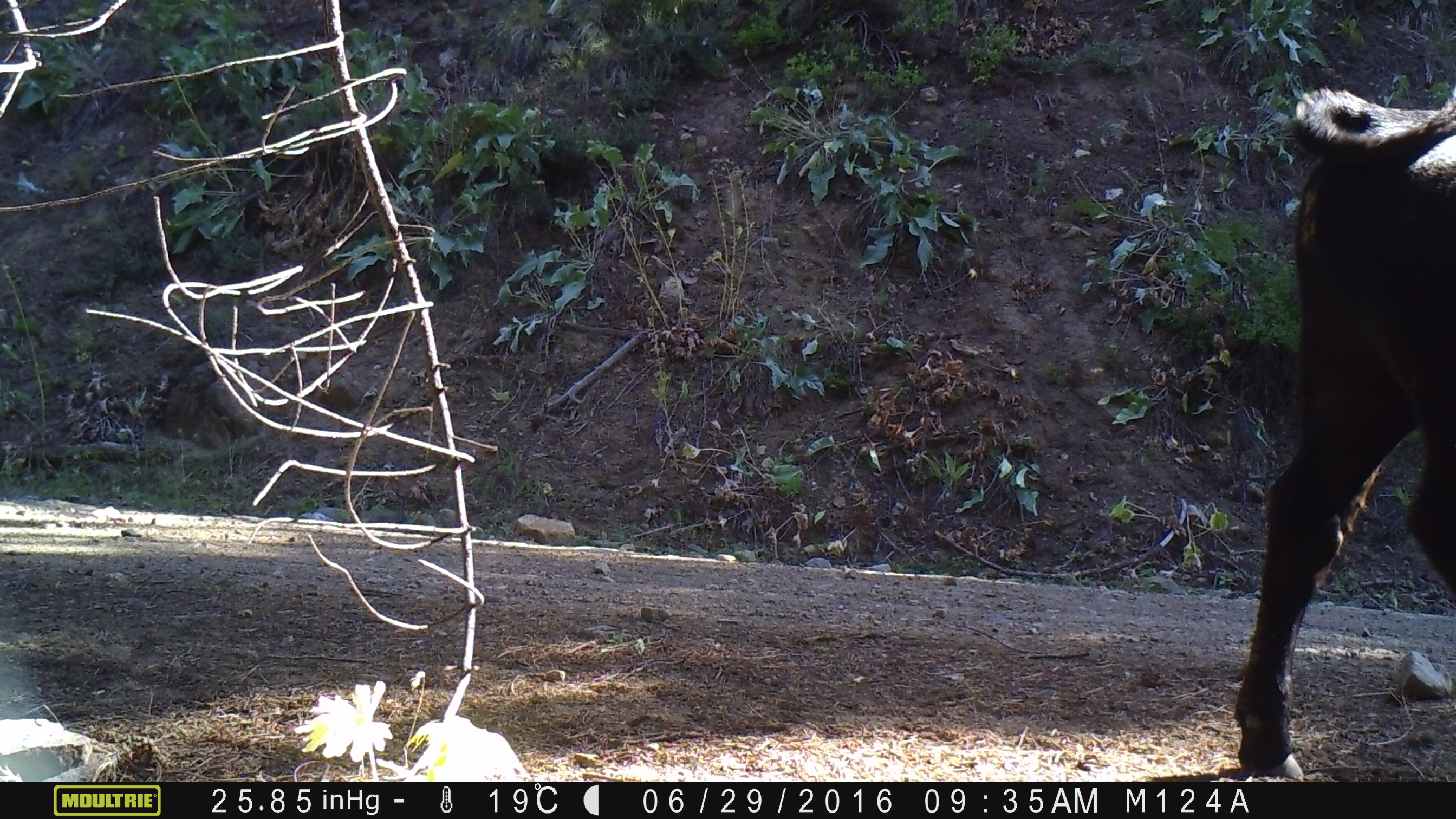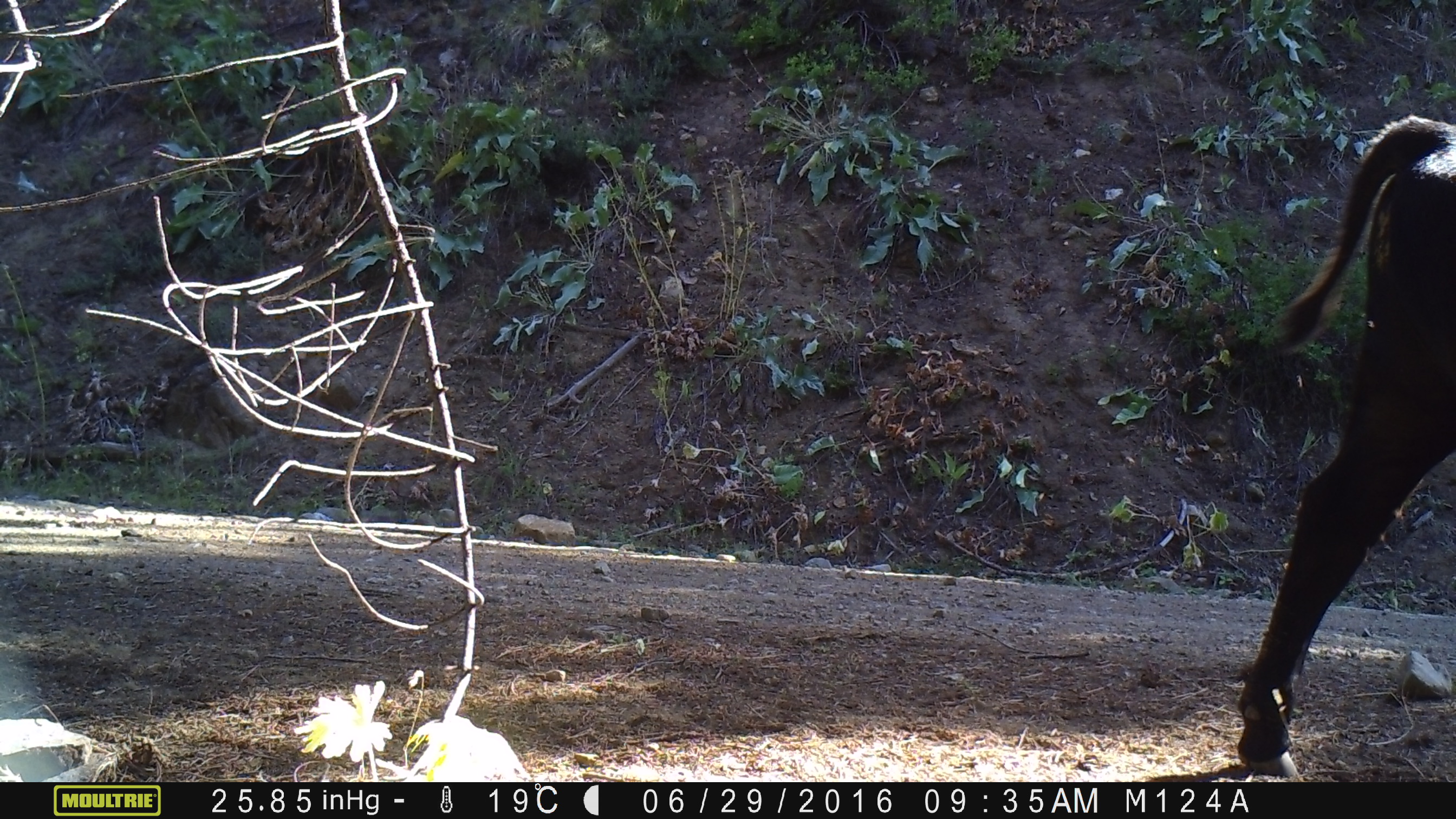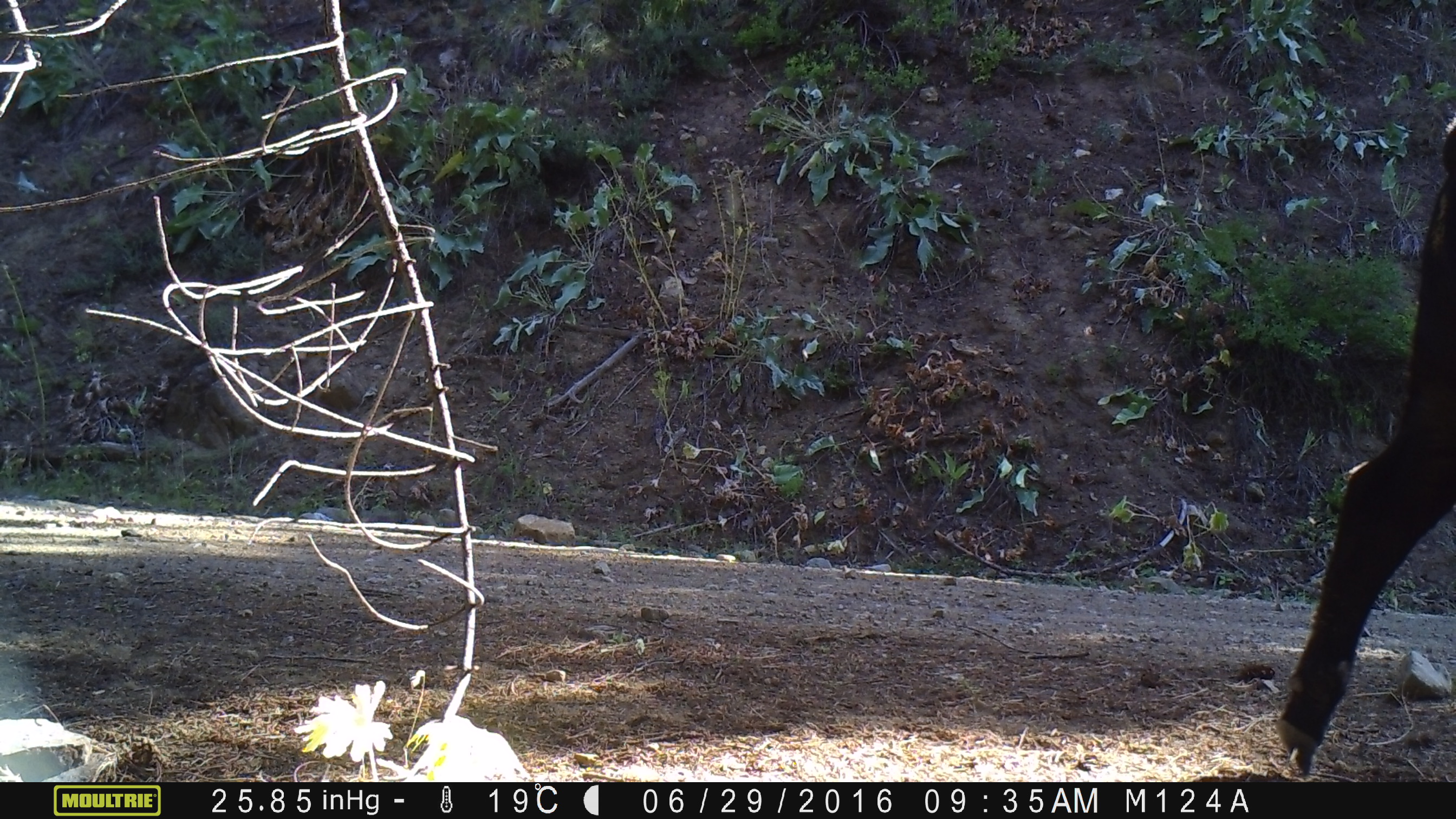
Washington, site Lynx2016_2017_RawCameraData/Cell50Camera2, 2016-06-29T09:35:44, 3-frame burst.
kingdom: Animalia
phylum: Chordata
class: Mammalia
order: Artiodactyla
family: Bovidae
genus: Bos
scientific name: Bos taurus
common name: domestic cattle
Domestic cattle (Bos taurus). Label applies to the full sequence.